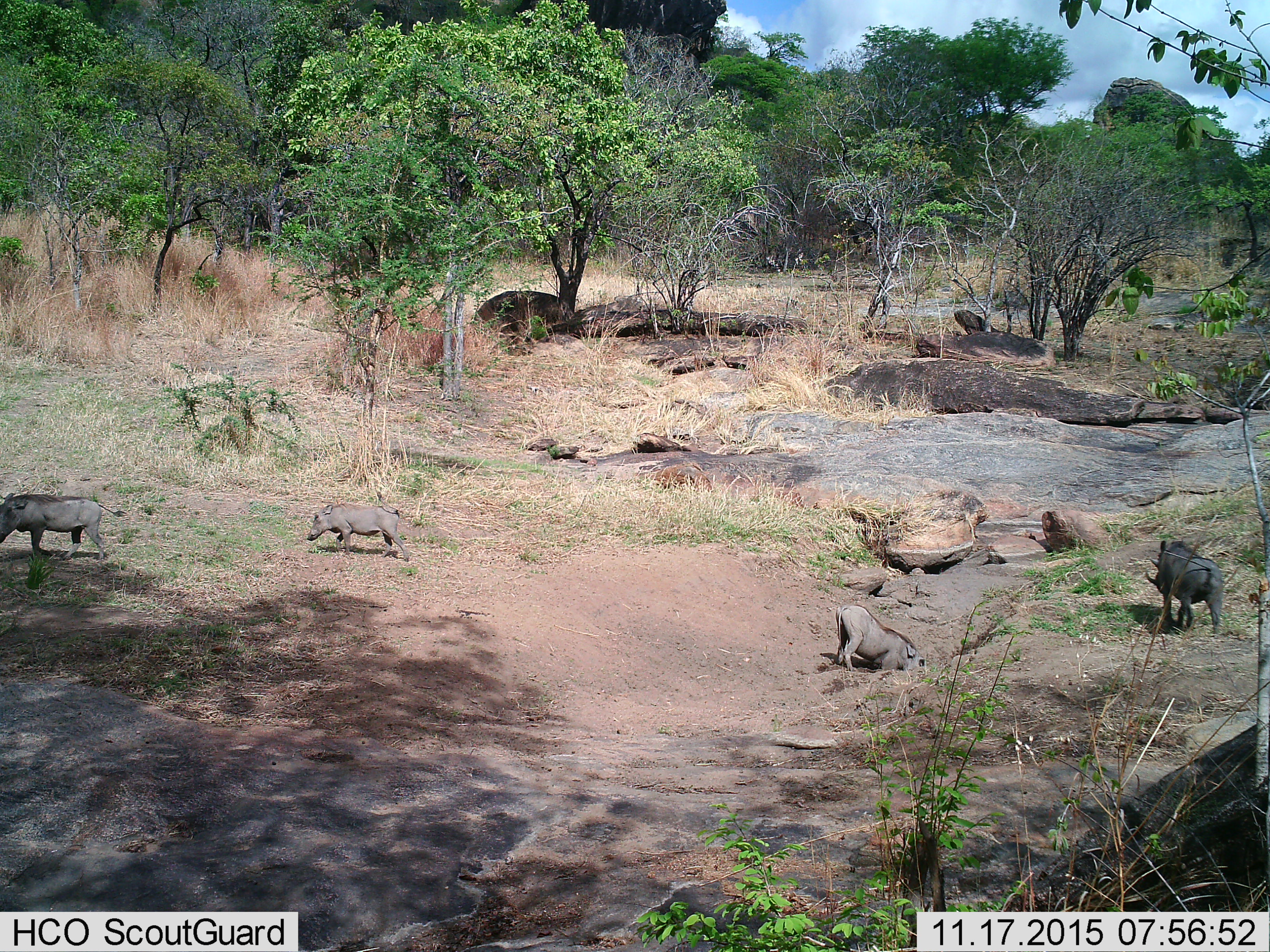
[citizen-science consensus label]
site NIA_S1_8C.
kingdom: Animalia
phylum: Chordata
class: Mammalia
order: Artiodactyla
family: Suidae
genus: Phacochoerus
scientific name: Phacochoerus africanus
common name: warthog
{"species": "warthog (Phacochoerus africanus)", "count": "4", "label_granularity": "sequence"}